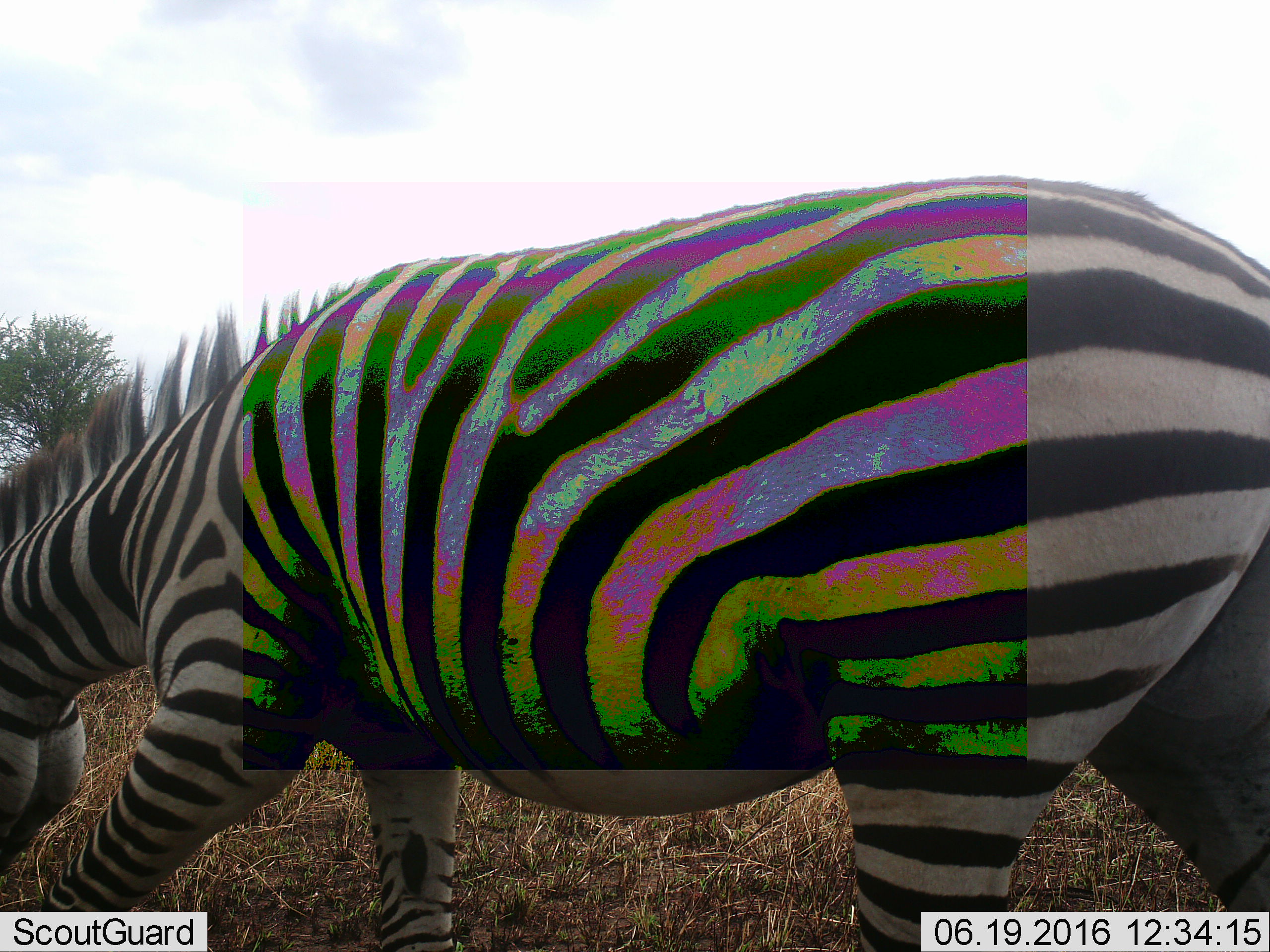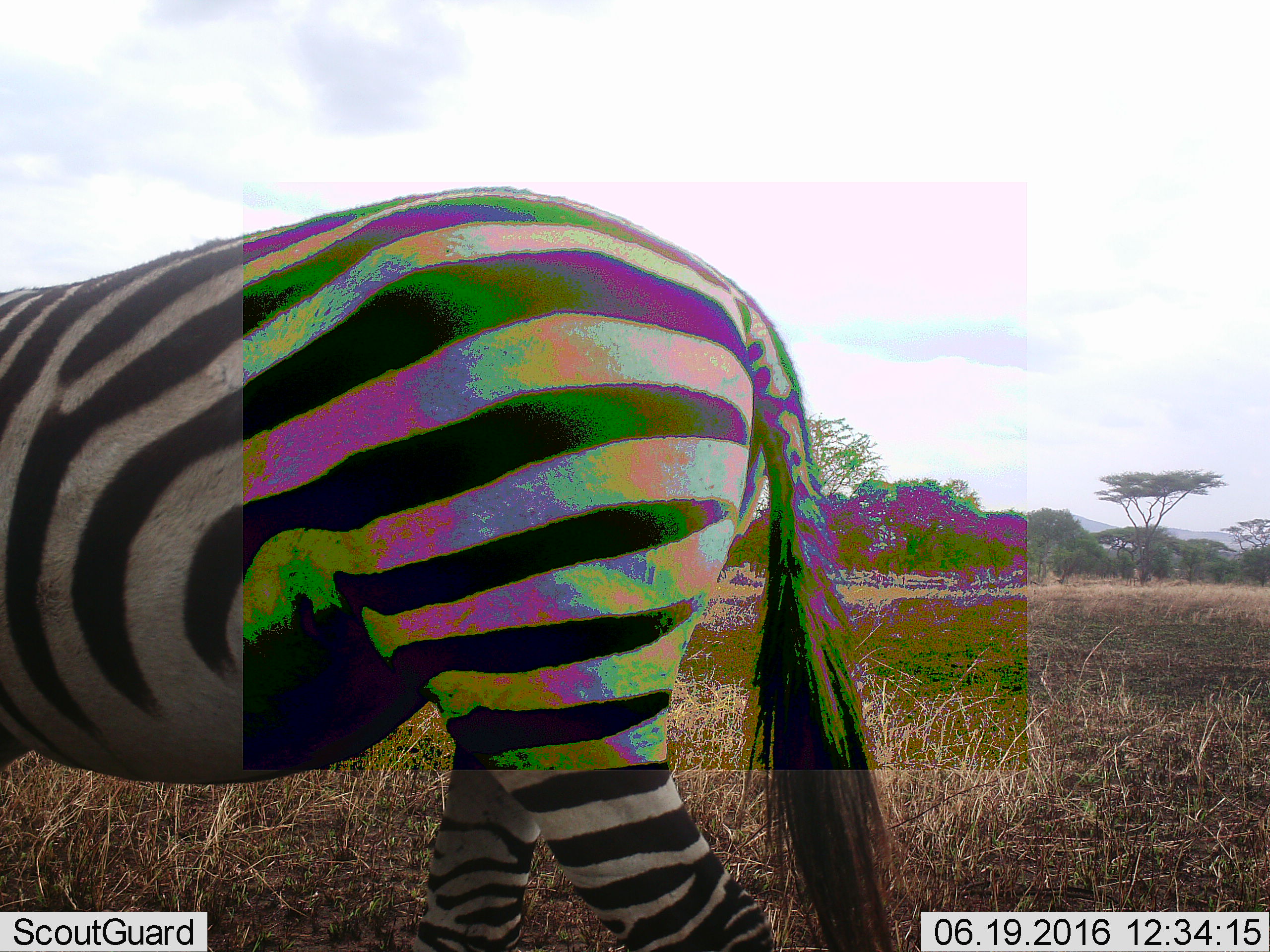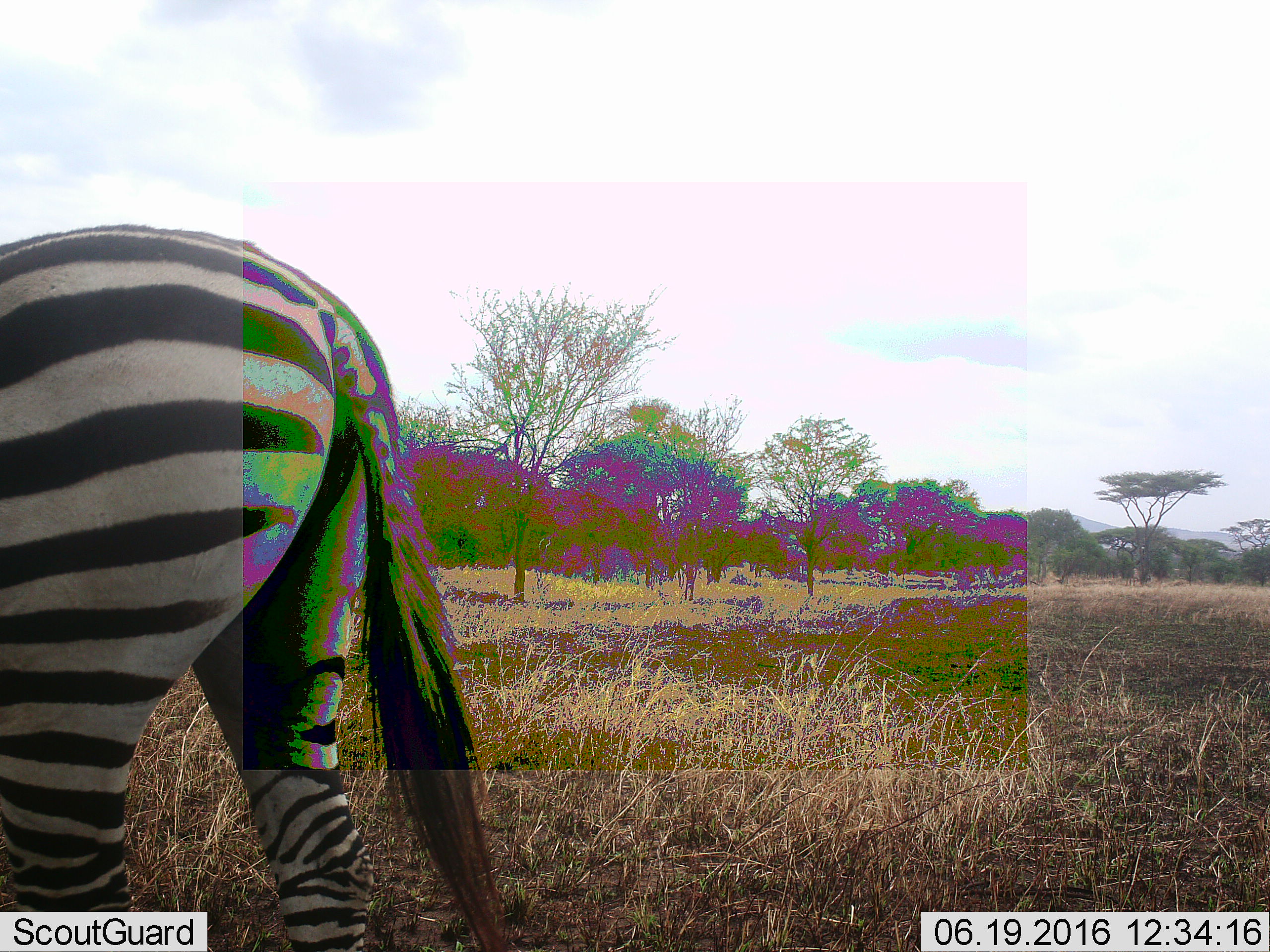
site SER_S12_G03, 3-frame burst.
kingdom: Animalia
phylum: Chordata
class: Mammalia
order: Perissodactyla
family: Equidae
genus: Equus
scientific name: Equus quagga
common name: plains zebra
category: zebraplains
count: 1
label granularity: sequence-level